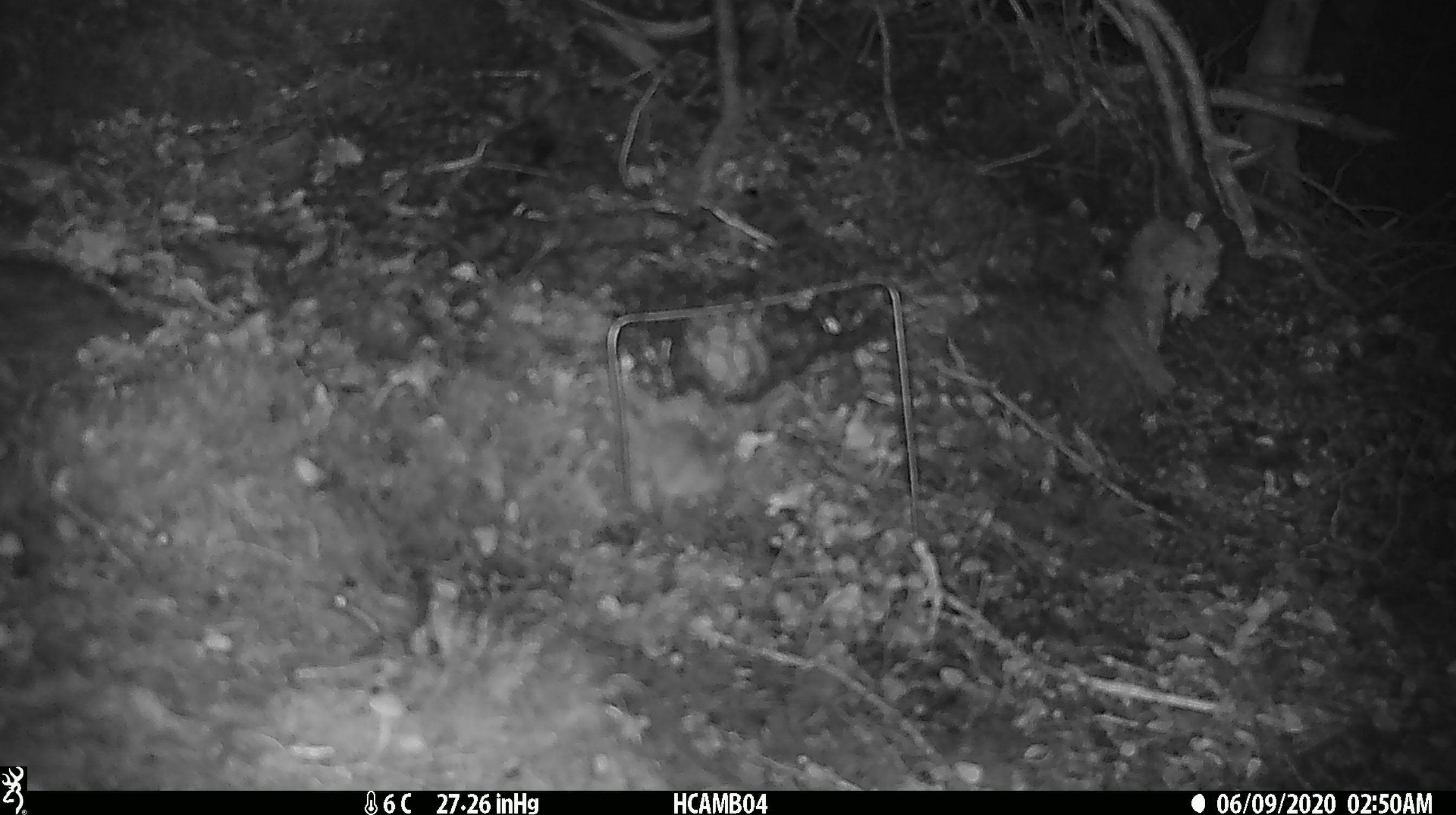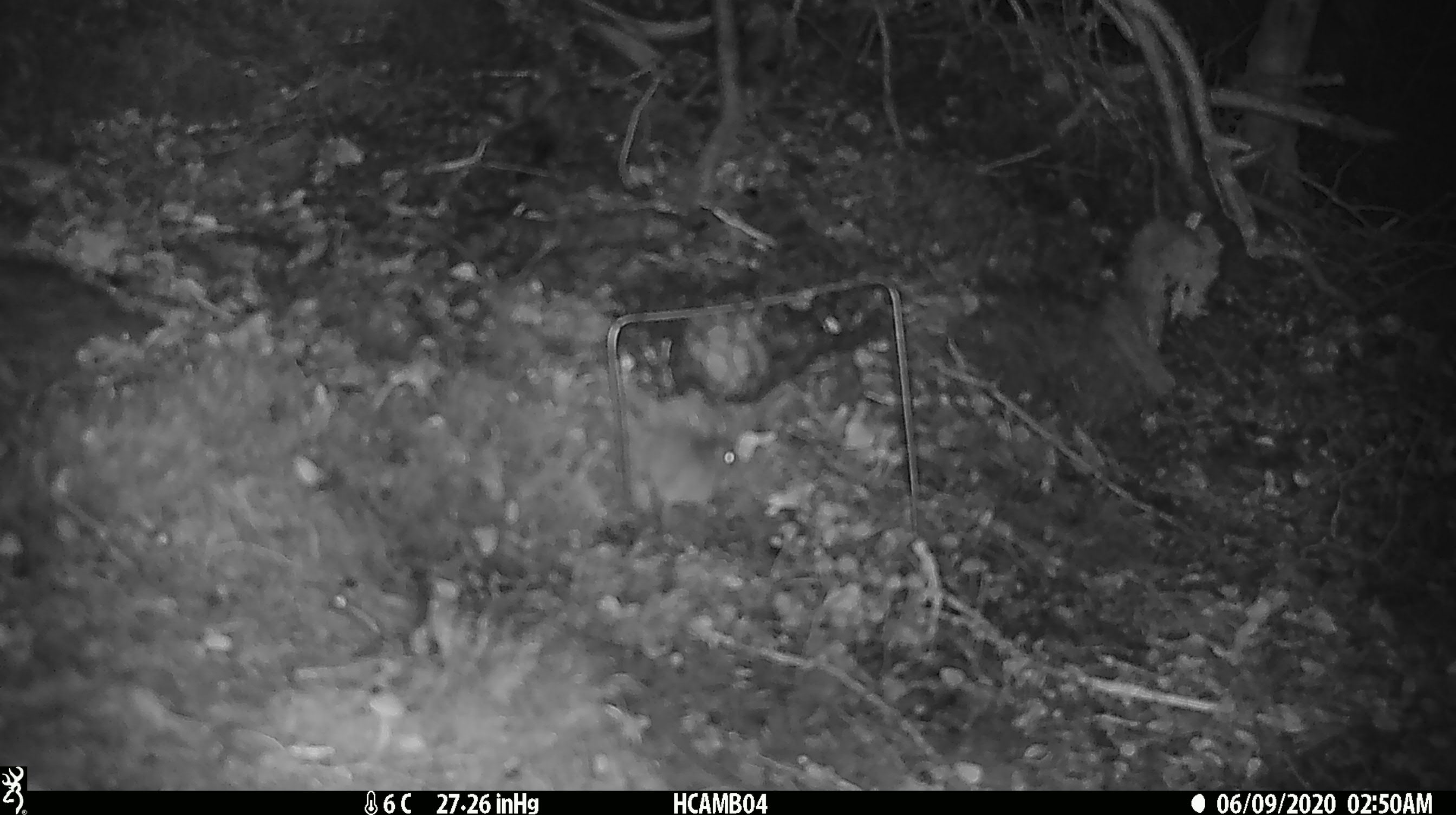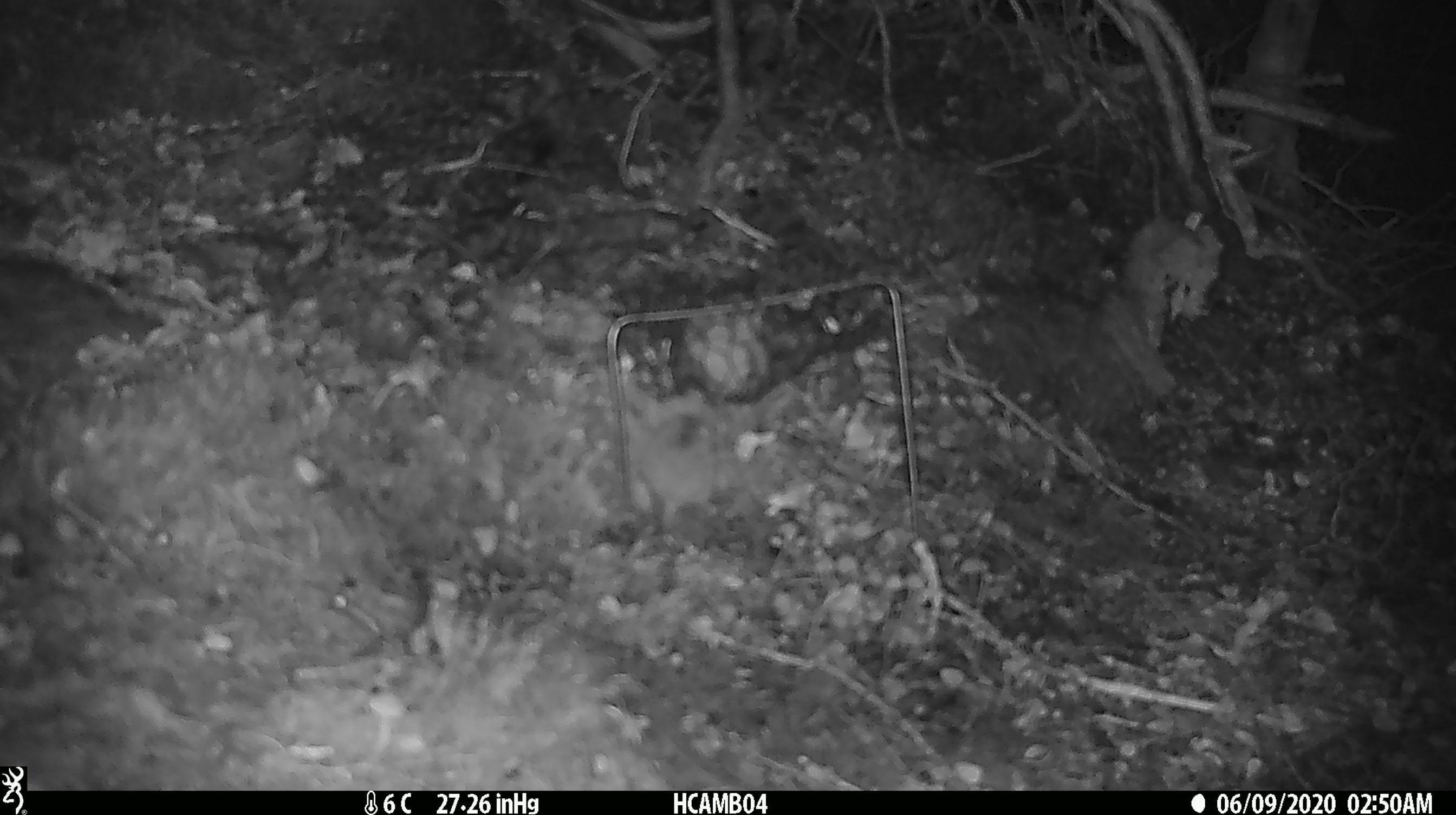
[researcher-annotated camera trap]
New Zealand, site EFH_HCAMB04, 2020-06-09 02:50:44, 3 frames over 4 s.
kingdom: Animalia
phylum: Chordata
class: Mammalia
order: Rodentia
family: Muridae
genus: Mus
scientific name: Mus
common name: mouse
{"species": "mouse (Mus)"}